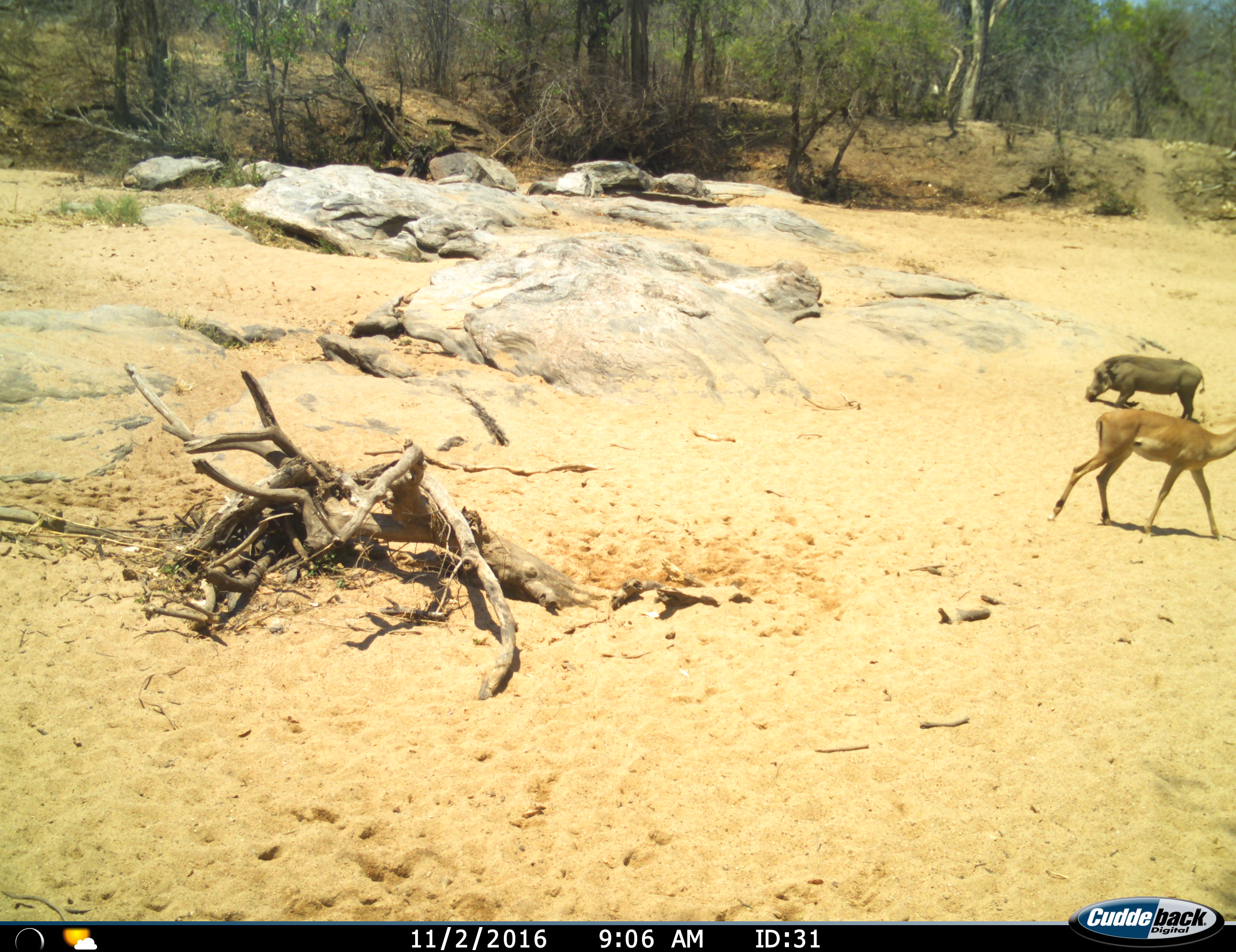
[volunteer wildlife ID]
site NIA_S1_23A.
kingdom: Animalia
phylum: Chordata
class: Mammalia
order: Artiodactyla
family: Bovidae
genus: Aepyceros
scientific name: Aepyceros melampus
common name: impala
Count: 1.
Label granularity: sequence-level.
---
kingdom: Animalia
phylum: Chordata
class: Mammalia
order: Artiodactyla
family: Suidae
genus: Phacochoerus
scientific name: Phacochoerus africanus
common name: warthog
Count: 1.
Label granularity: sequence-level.